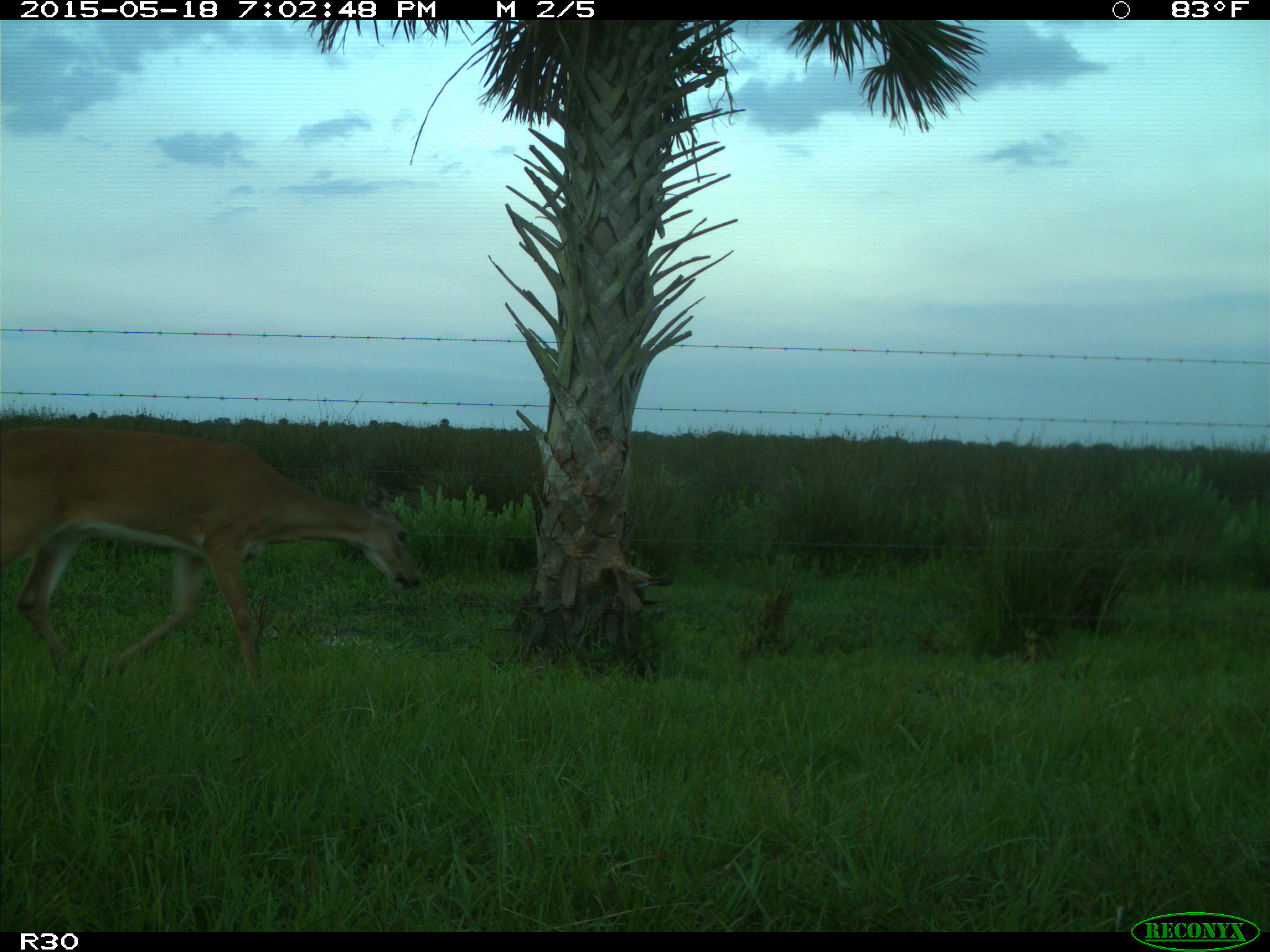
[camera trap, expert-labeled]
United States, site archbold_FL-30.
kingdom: Animalia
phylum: Chordata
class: Mammalia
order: Artiodactyla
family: Cervidae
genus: Odocoileus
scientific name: Odocoileus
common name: deer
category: unidentified deer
Unidentified deer (deer) (Odocoileus).